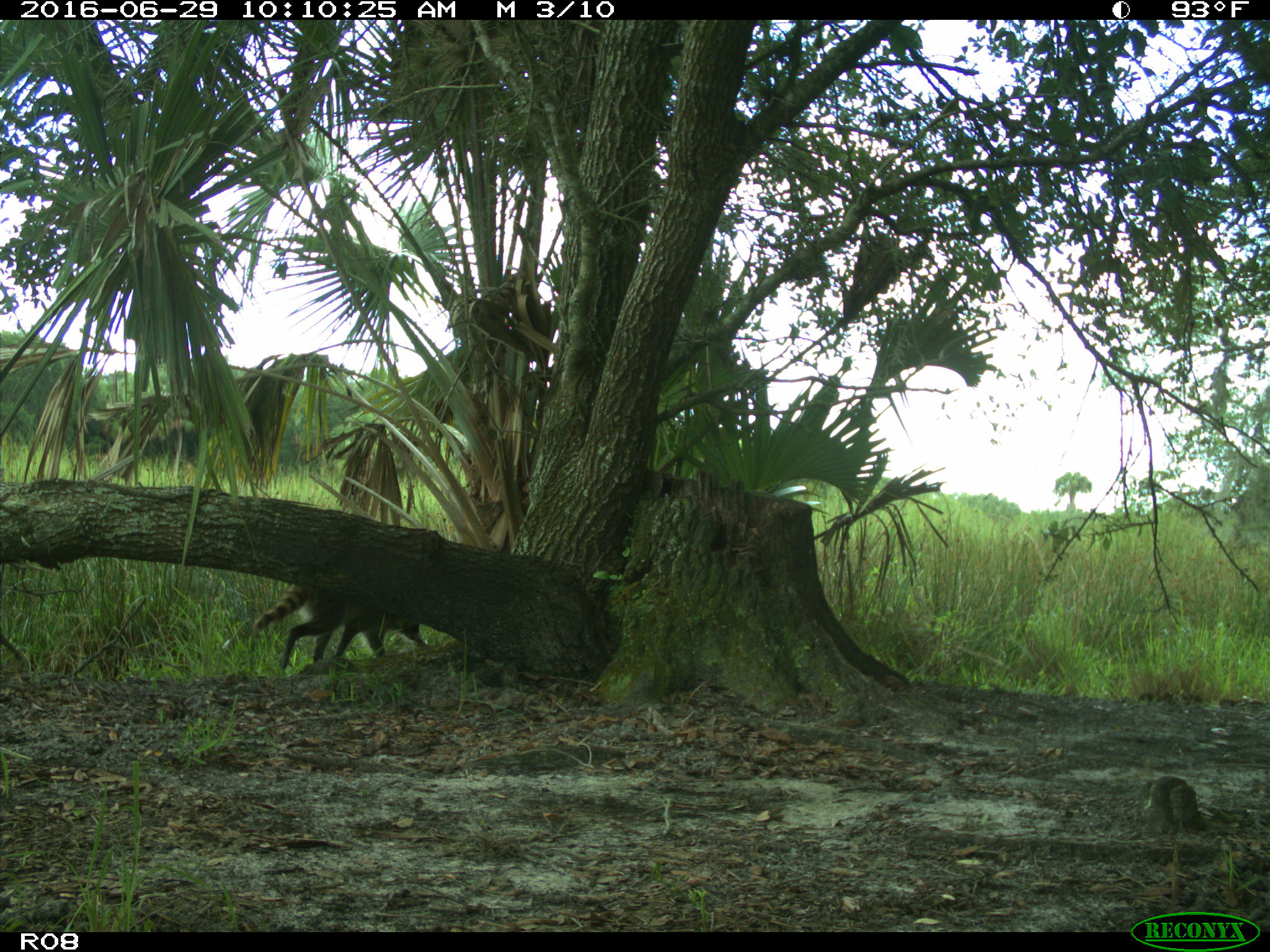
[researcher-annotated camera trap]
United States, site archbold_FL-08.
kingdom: Animalia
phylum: Chordata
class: Mammalia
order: Carnivora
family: Procyonidae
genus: Procyon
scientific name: Procyon lotor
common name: common raccoon